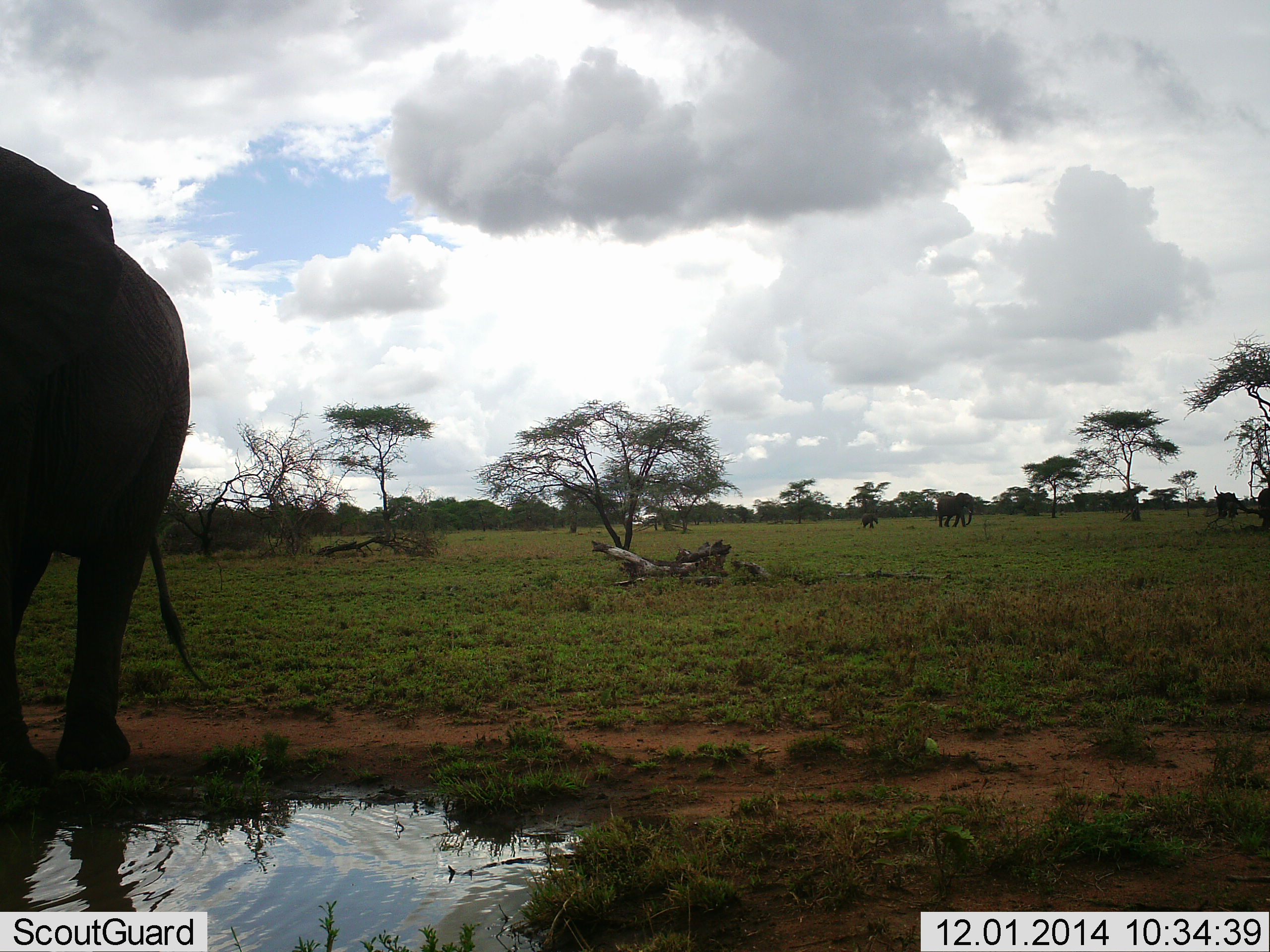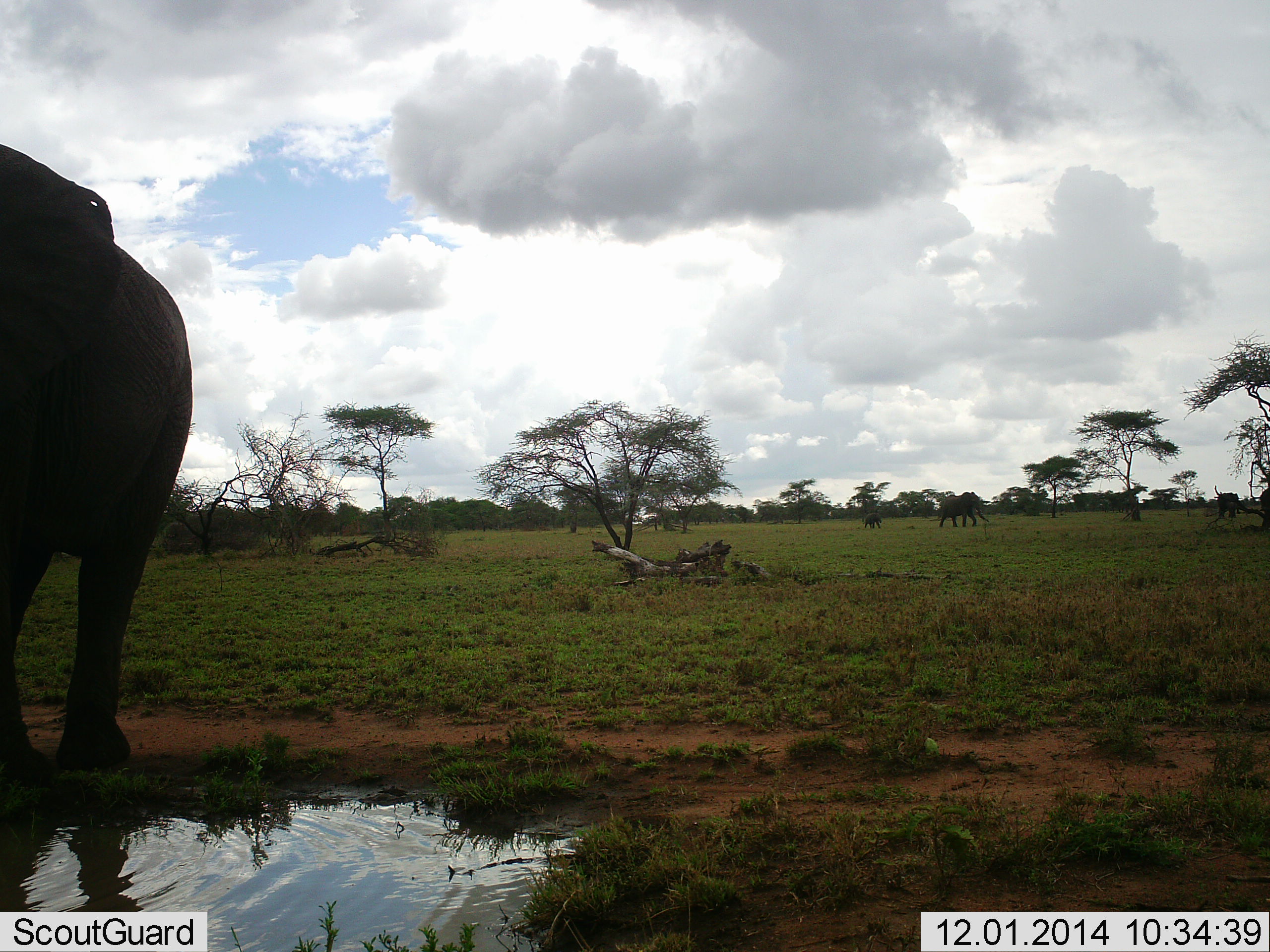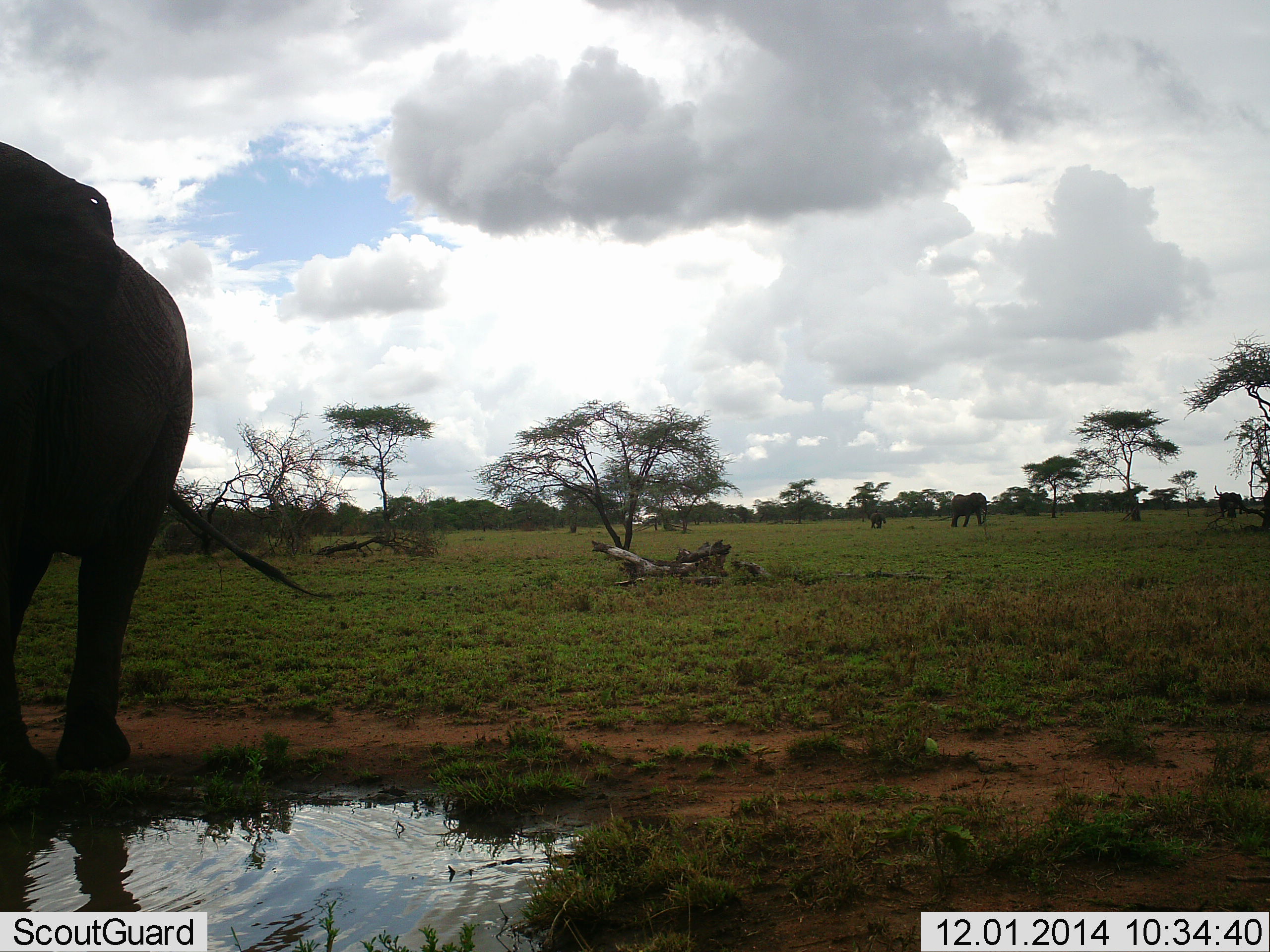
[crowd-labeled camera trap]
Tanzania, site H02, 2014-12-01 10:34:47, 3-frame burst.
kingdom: Animalia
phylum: Chordata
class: Mammalia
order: Proboscidea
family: Elephantidae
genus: Loxodonta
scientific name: Loxodonta africana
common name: african bush elephant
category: elephant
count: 4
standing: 70%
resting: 0%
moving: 70%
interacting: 0%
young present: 40%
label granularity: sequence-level